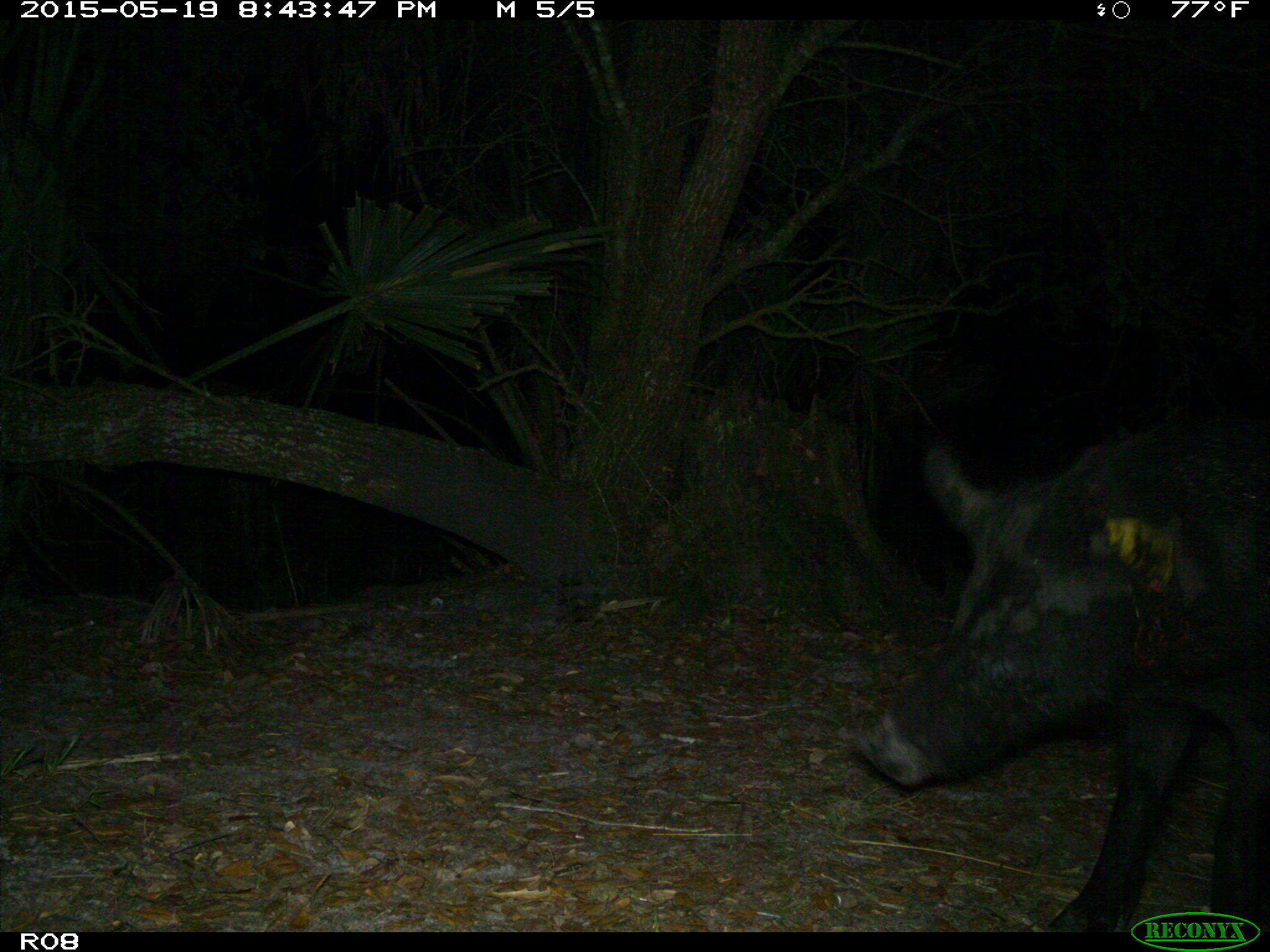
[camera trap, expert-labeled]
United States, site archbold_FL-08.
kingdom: Animalia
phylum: Chordata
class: Mammalia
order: Artiodactyla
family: Suidae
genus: Sus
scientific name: Sus scrofa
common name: wild boar